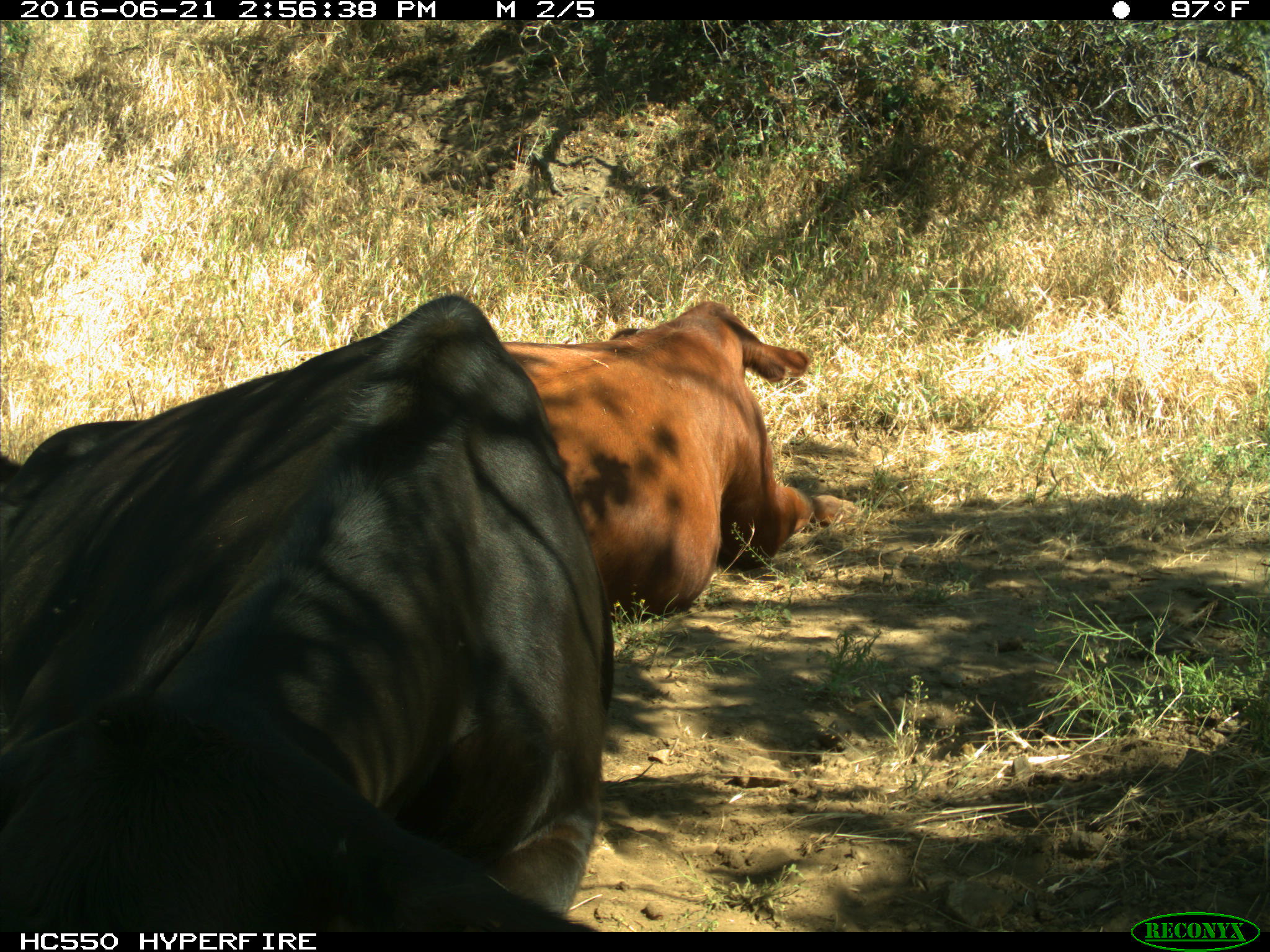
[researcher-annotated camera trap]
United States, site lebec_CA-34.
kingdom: Animalia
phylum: Chordata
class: Mammalia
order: Artiodactyla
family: Bovidae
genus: Bos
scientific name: Bos taurus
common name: domestic cow